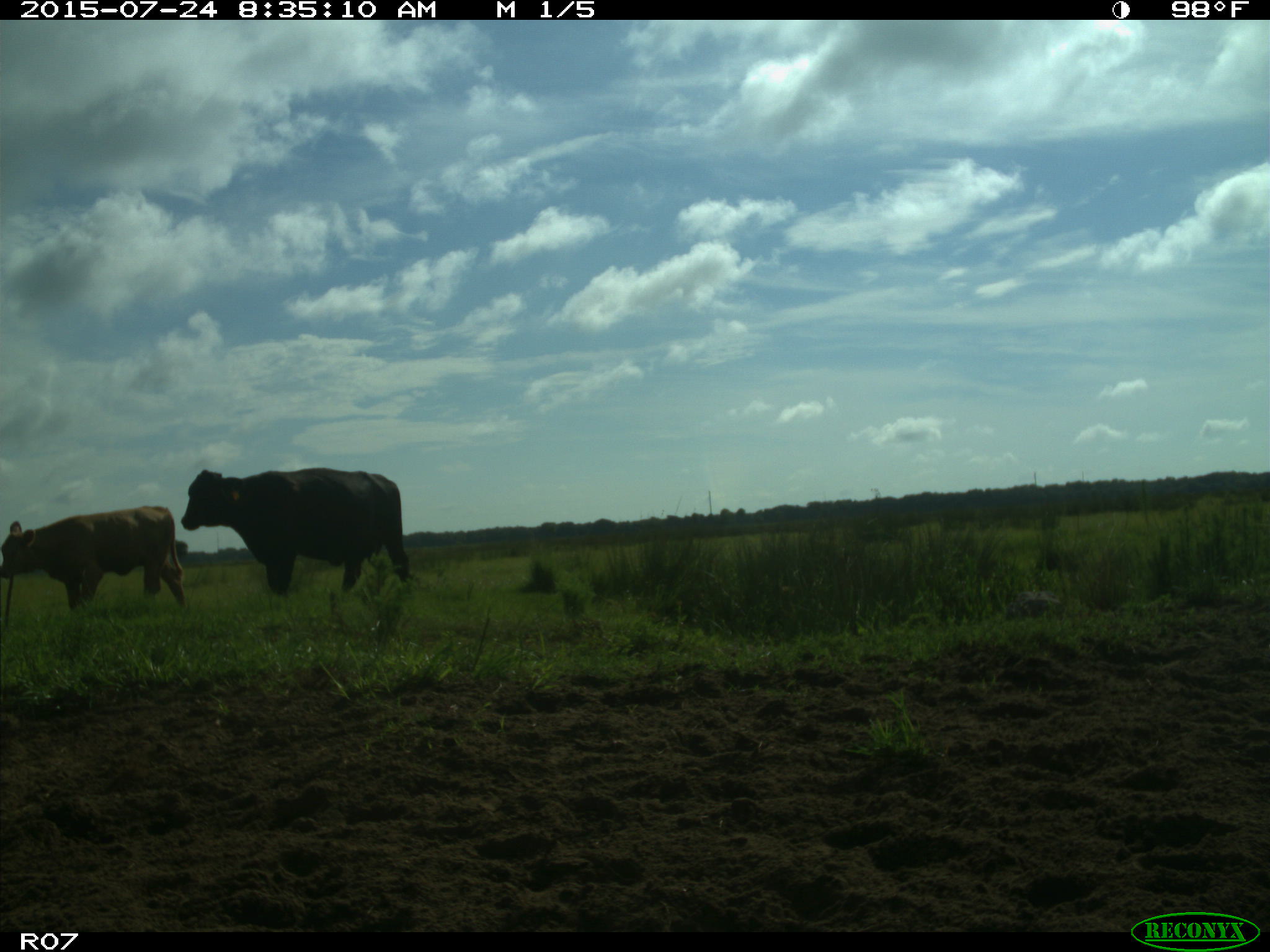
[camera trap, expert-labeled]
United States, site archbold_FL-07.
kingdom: Animalia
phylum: Chordata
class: Mammalia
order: Artiodactyla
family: Bovidae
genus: Bos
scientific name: Bos taurus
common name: domestic cow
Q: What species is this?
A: Bos taurus (domestic cow).